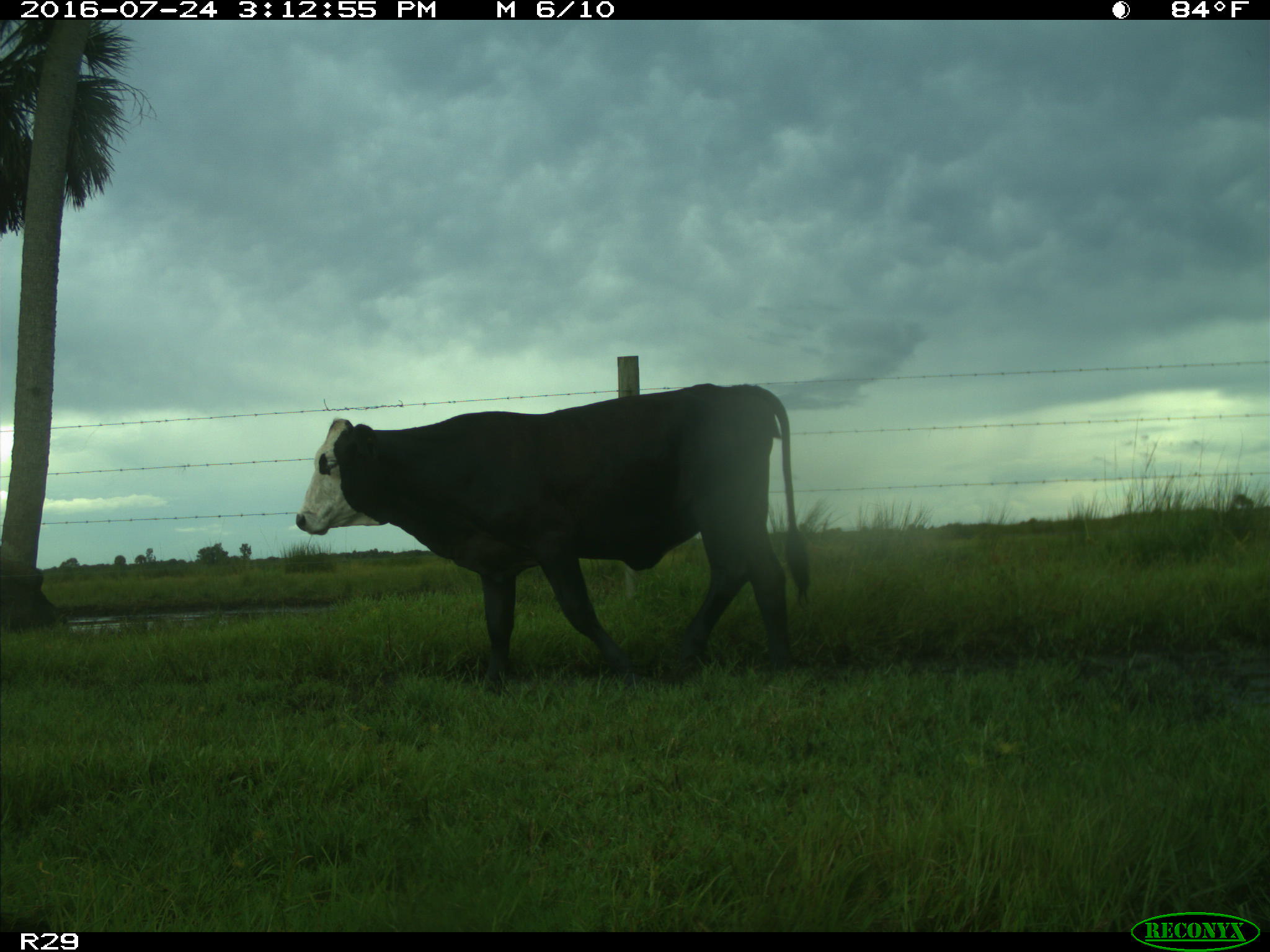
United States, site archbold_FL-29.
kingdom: Animalia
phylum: Chordata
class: Mammalia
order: Artiodactyla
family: Bovidae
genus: Bos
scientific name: Bos taurus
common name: domestic cow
Bos taurus (domestic cow).